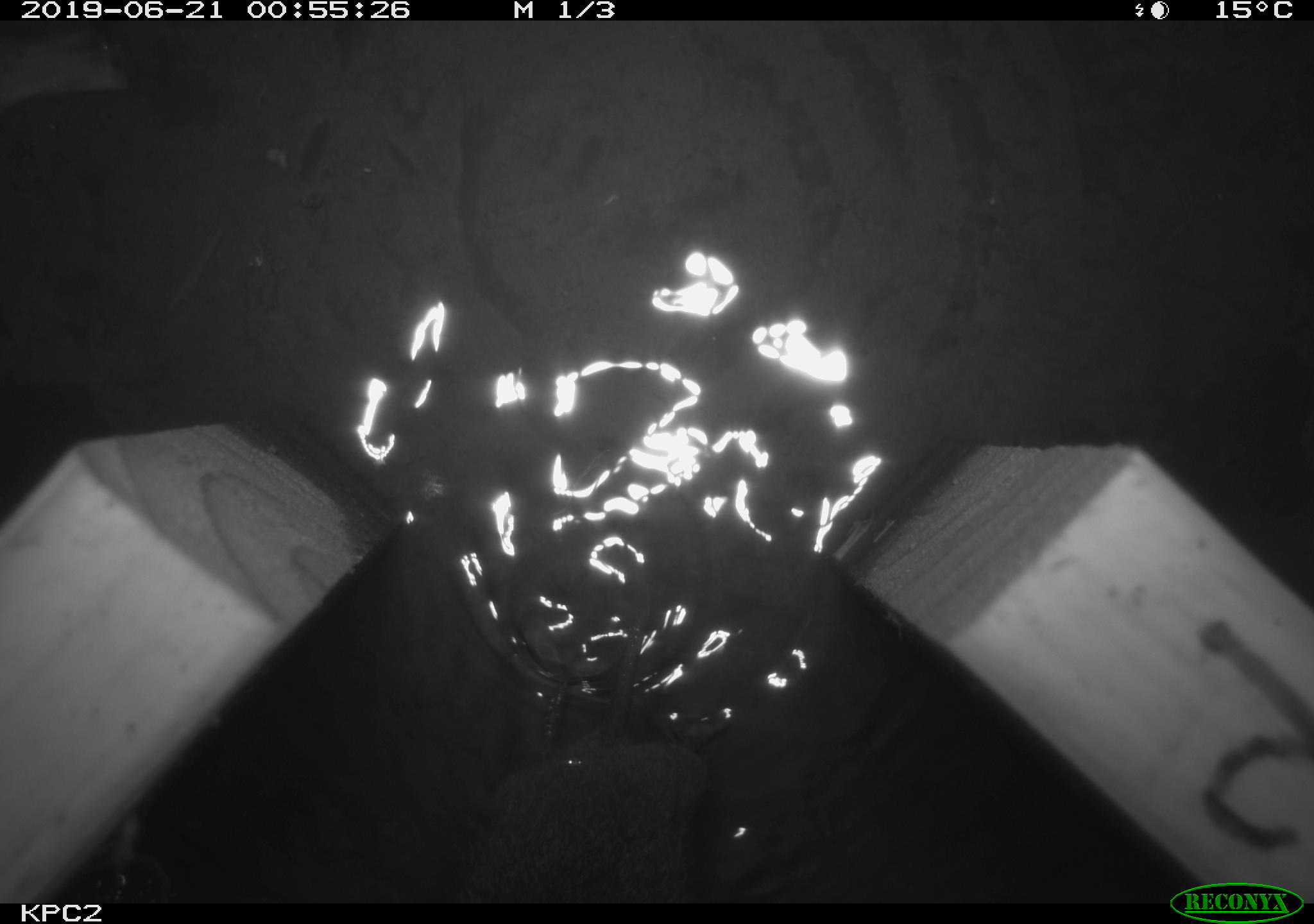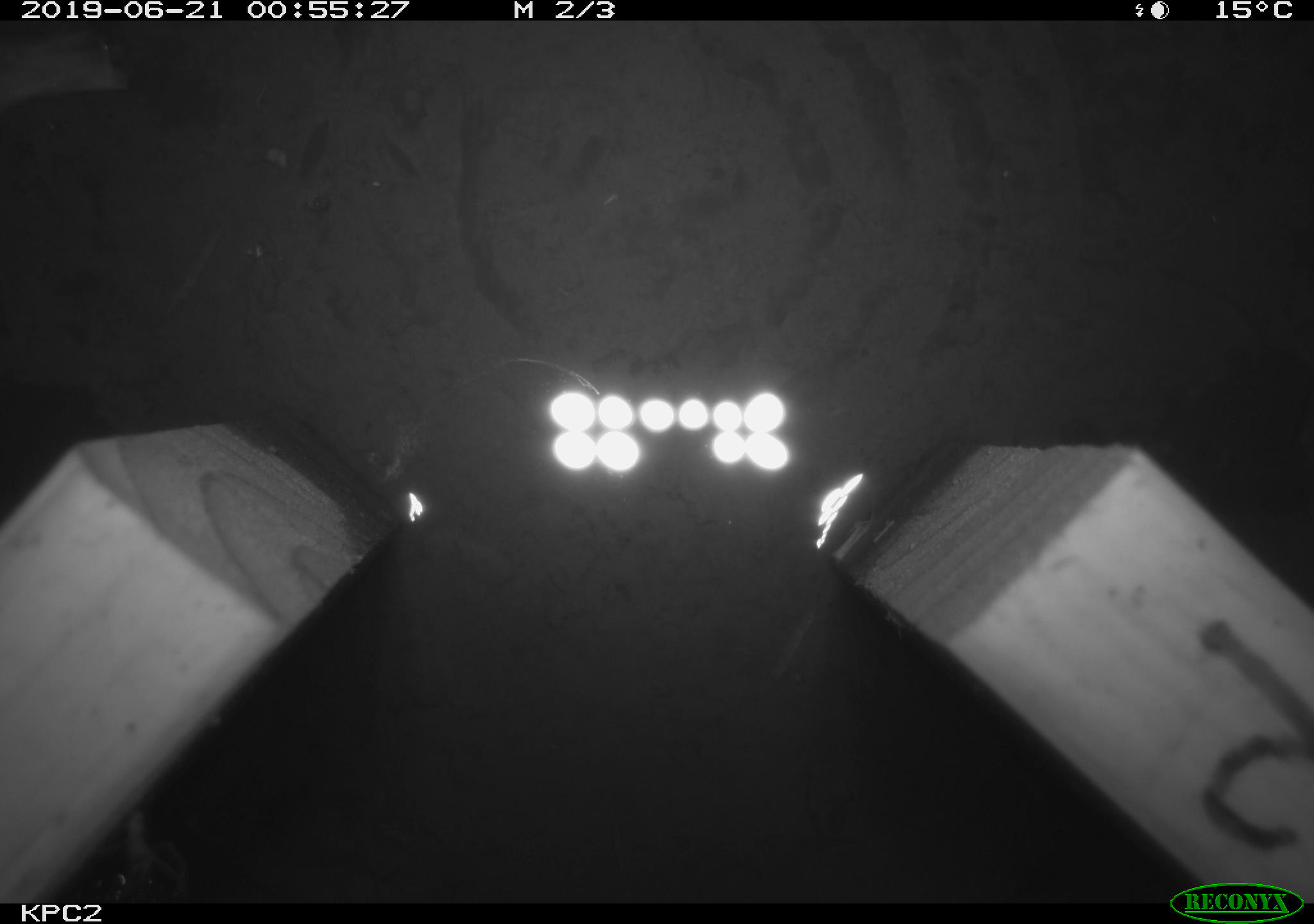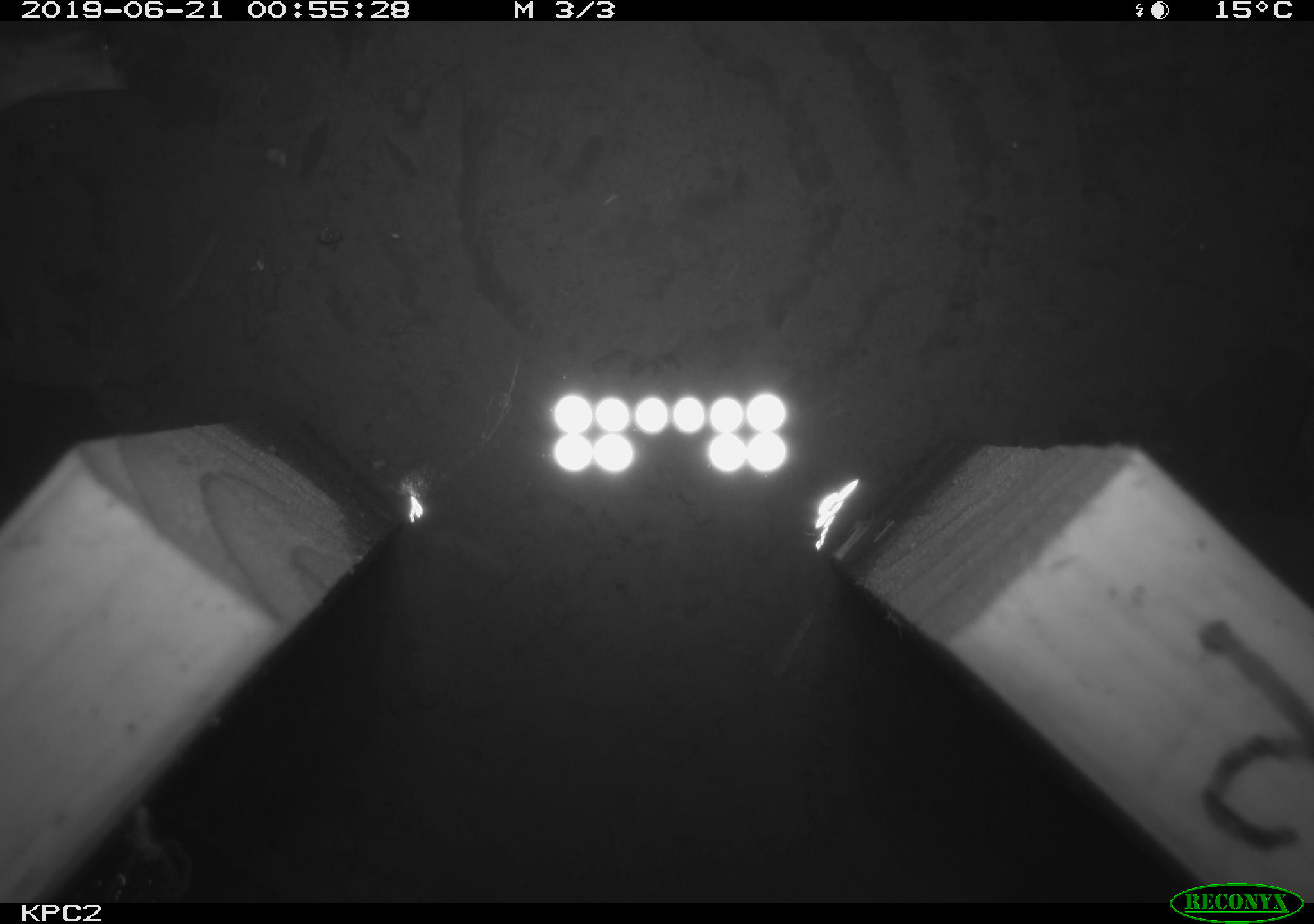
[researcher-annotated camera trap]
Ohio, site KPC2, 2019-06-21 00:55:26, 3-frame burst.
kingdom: Animalia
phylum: Chordata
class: Mammalia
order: Rodentia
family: Cricetidae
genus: Microtus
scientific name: Microtus pennsylvanicus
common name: meadow vole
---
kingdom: Animalia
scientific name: Animalia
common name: animal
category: invertebrate